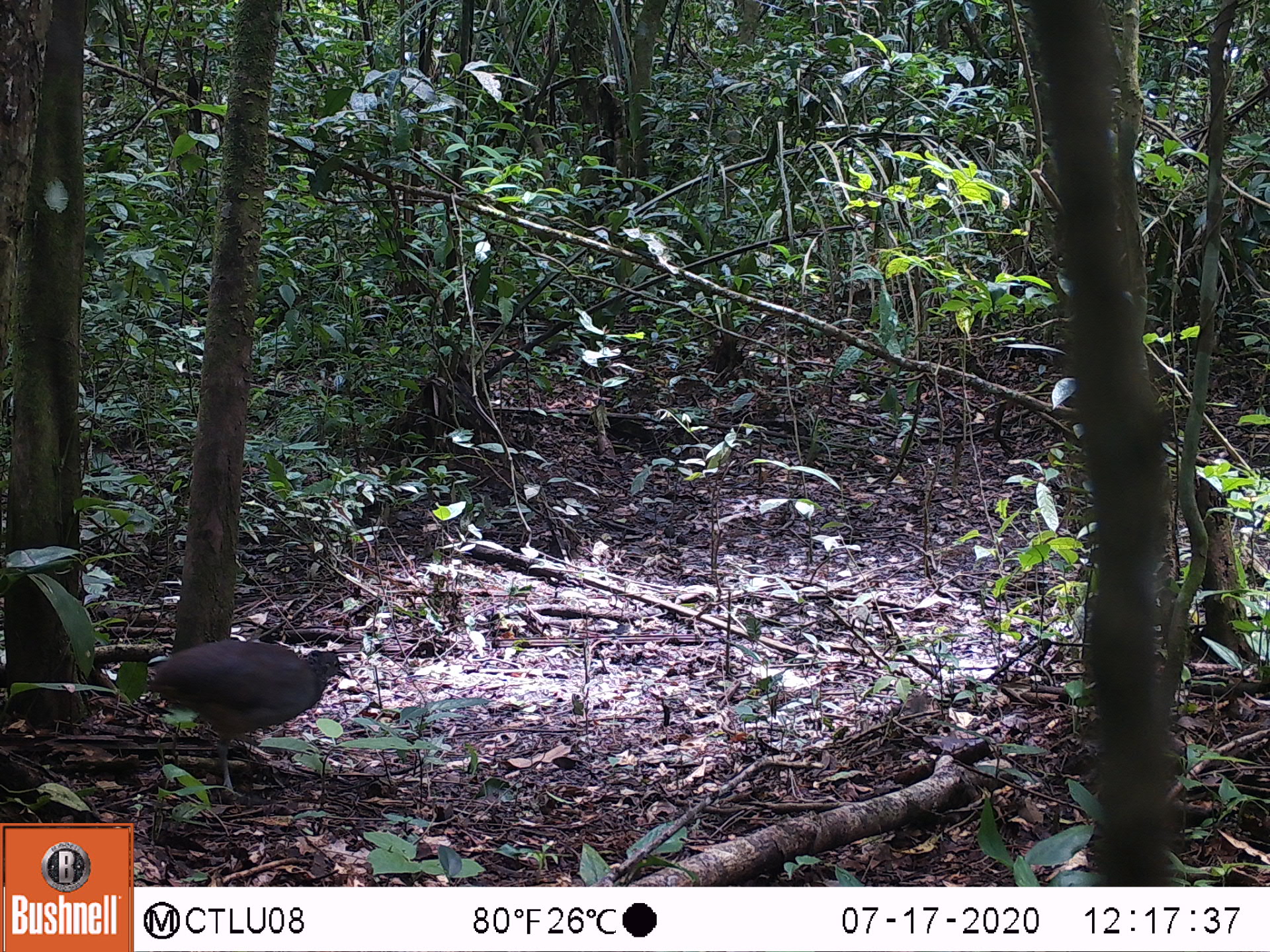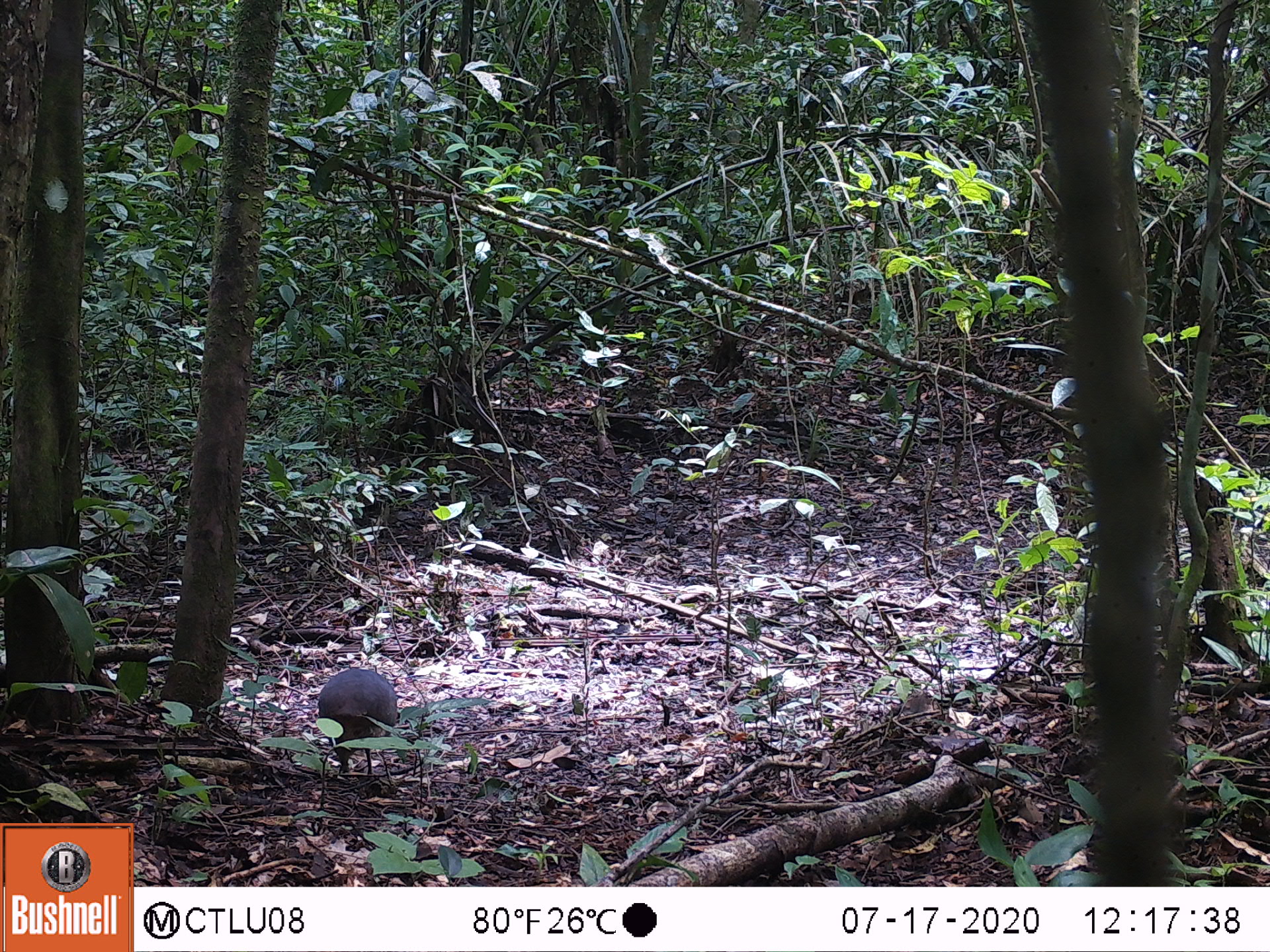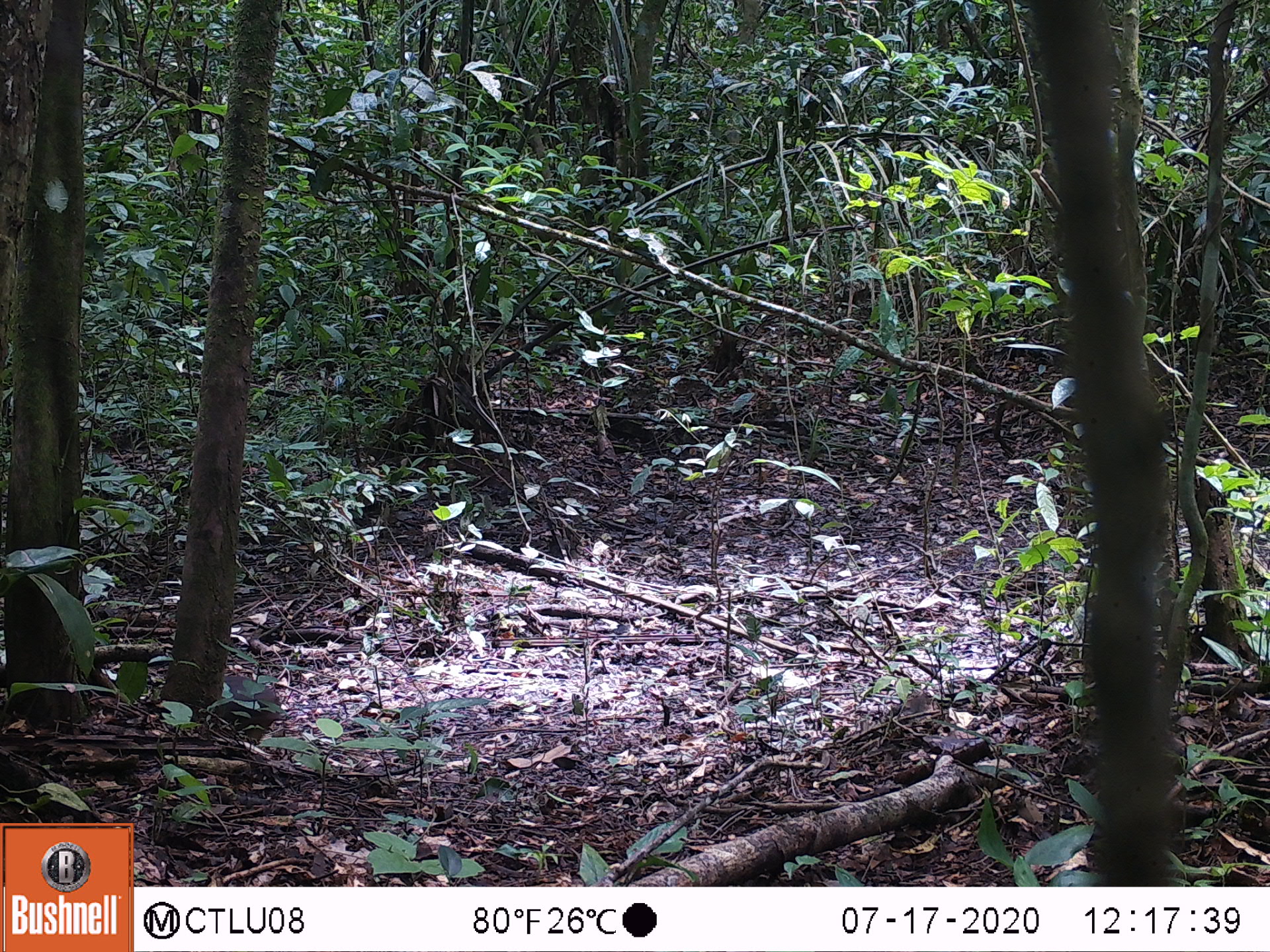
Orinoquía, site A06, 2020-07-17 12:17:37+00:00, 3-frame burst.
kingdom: Animalia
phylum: Chordata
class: Aves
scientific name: Aves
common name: bird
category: unknown bird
Unknown bird (bird) (Aves).